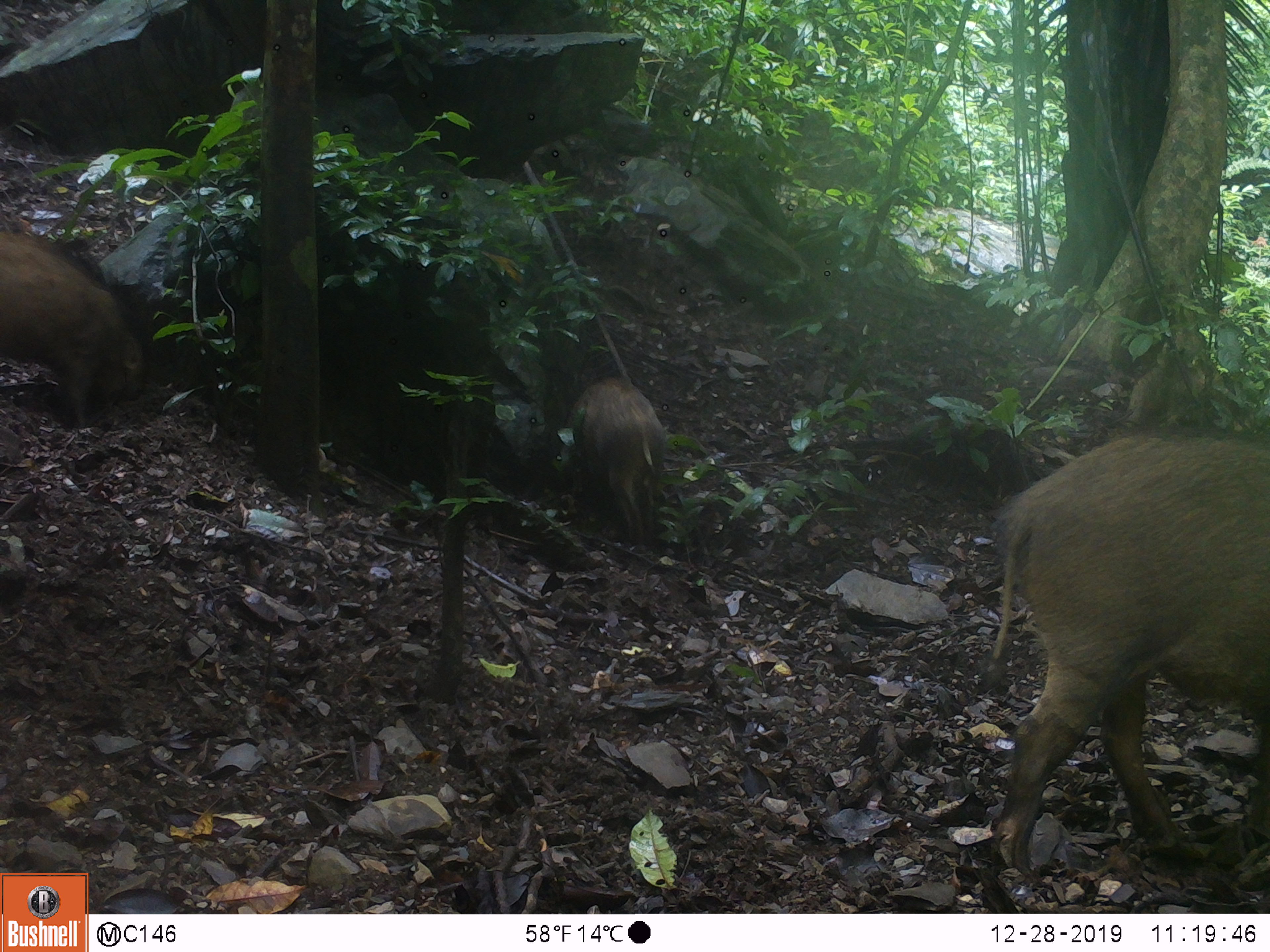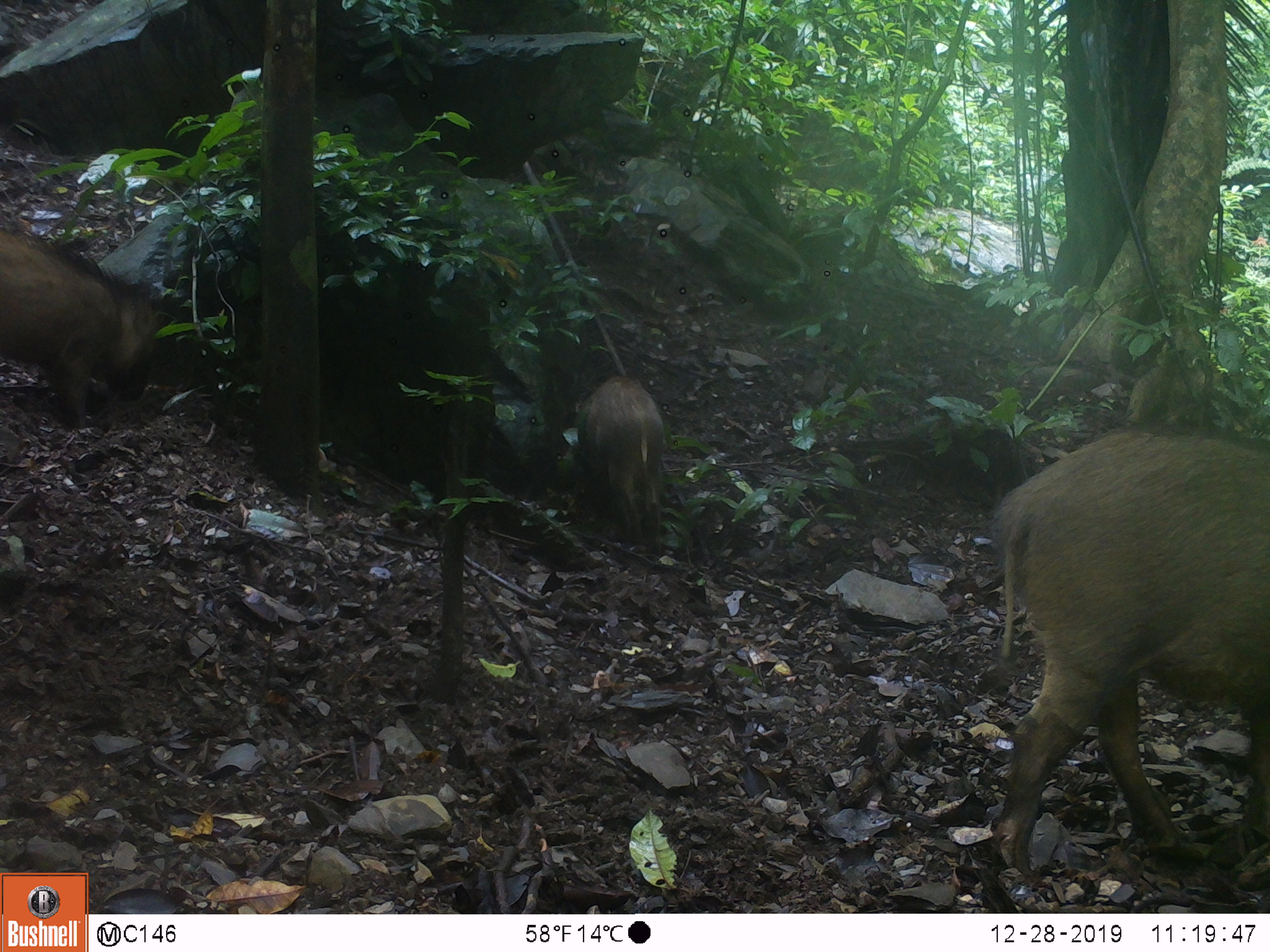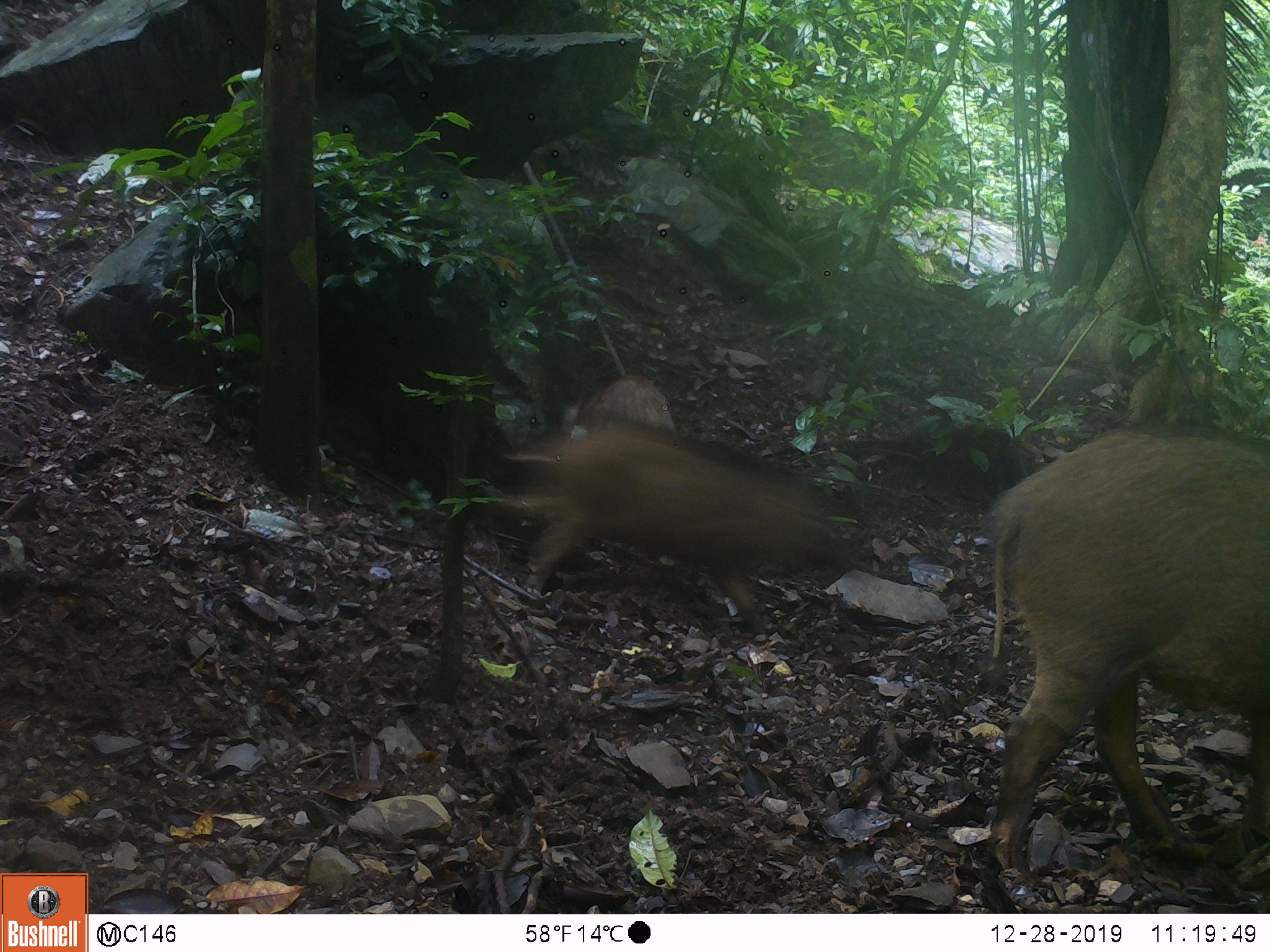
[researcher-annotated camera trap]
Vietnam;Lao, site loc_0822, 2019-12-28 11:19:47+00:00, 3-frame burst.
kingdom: Animalia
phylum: Chordata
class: Mammalia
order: Artiodactyla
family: Suidae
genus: Sus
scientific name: Sus scrofa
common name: eurasian wild pig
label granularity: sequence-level